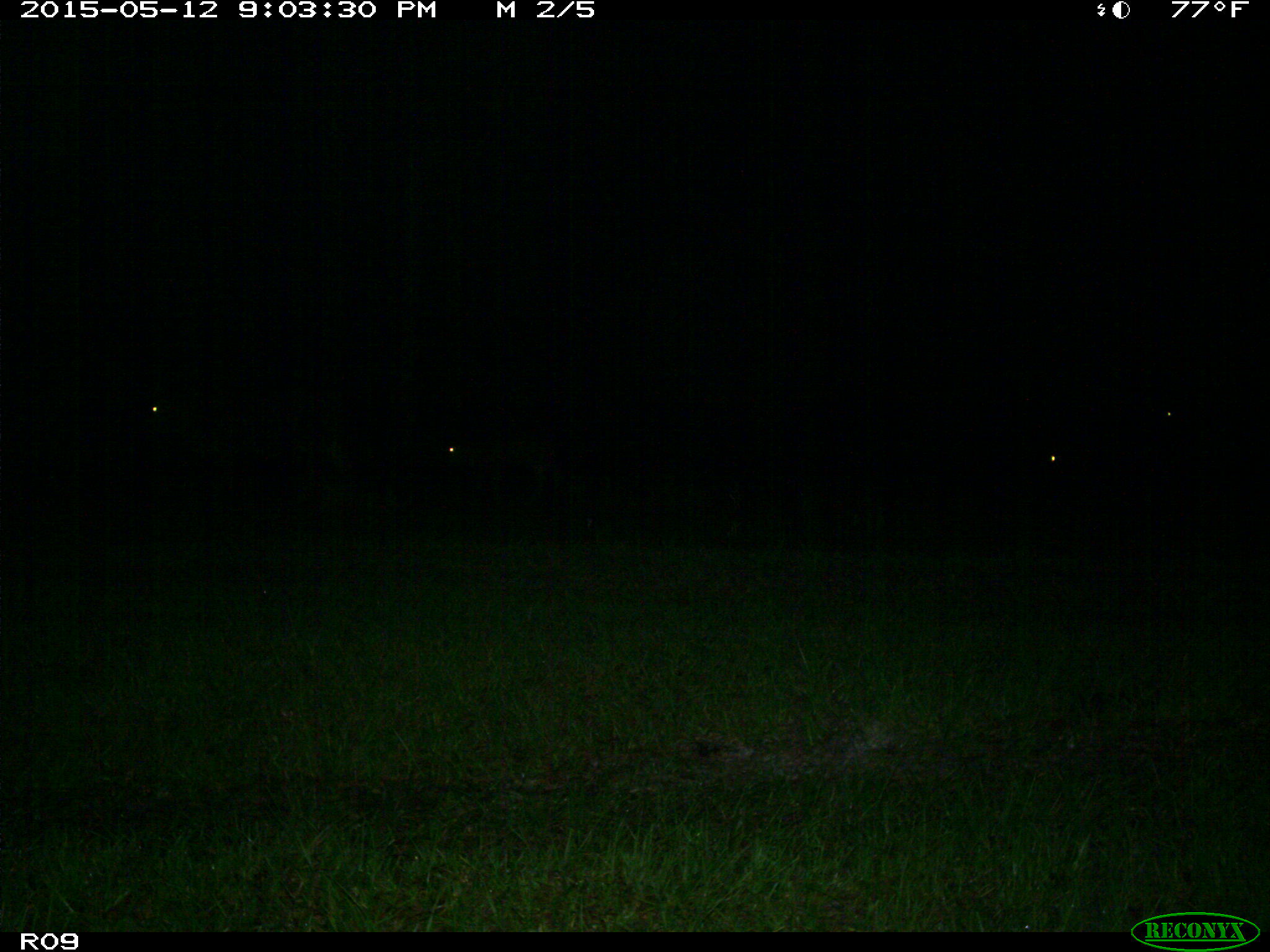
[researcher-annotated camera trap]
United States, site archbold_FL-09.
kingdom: Animalia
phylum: Chordata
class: Mammalia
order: Artiodactyla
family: Bovidae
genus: Bos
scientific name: Bos taurus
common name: domestic cow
Bos taurus (domestic cow).